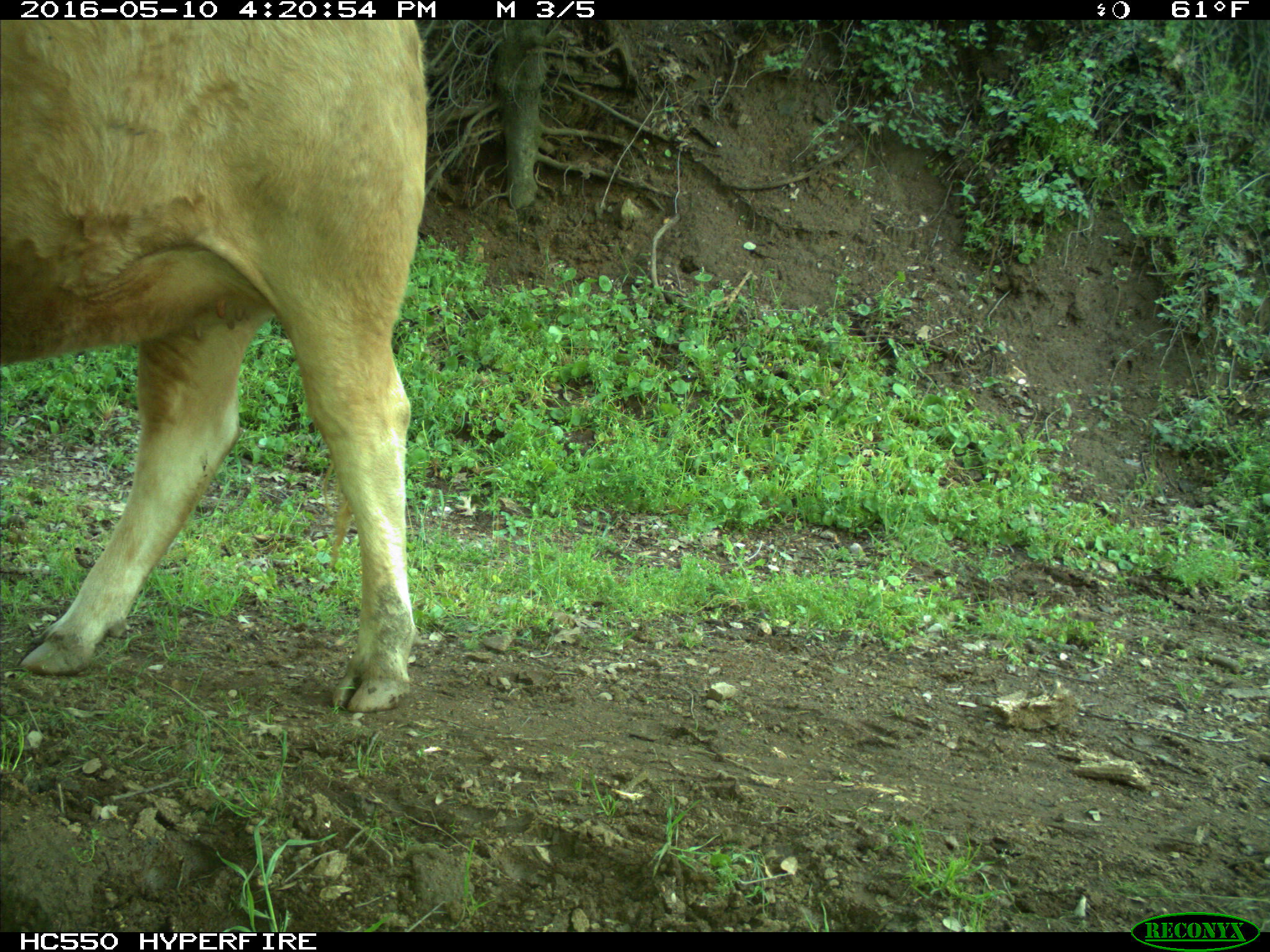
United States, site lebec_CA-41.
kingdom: Animalia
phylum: Chordata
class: Mammalia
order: Artiodactyla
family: Bovidae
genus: Bos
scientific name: Bos taurus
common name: domestic cow